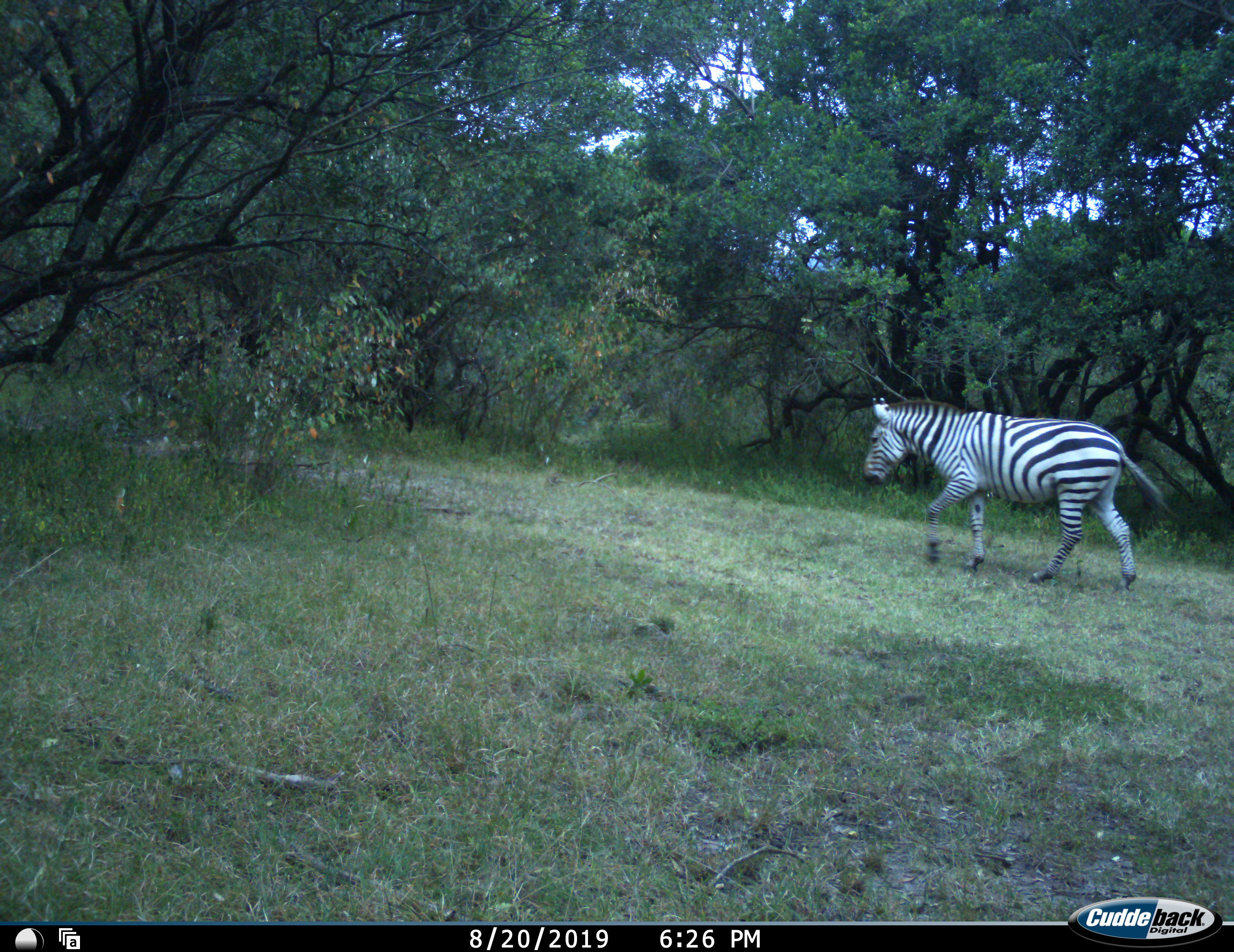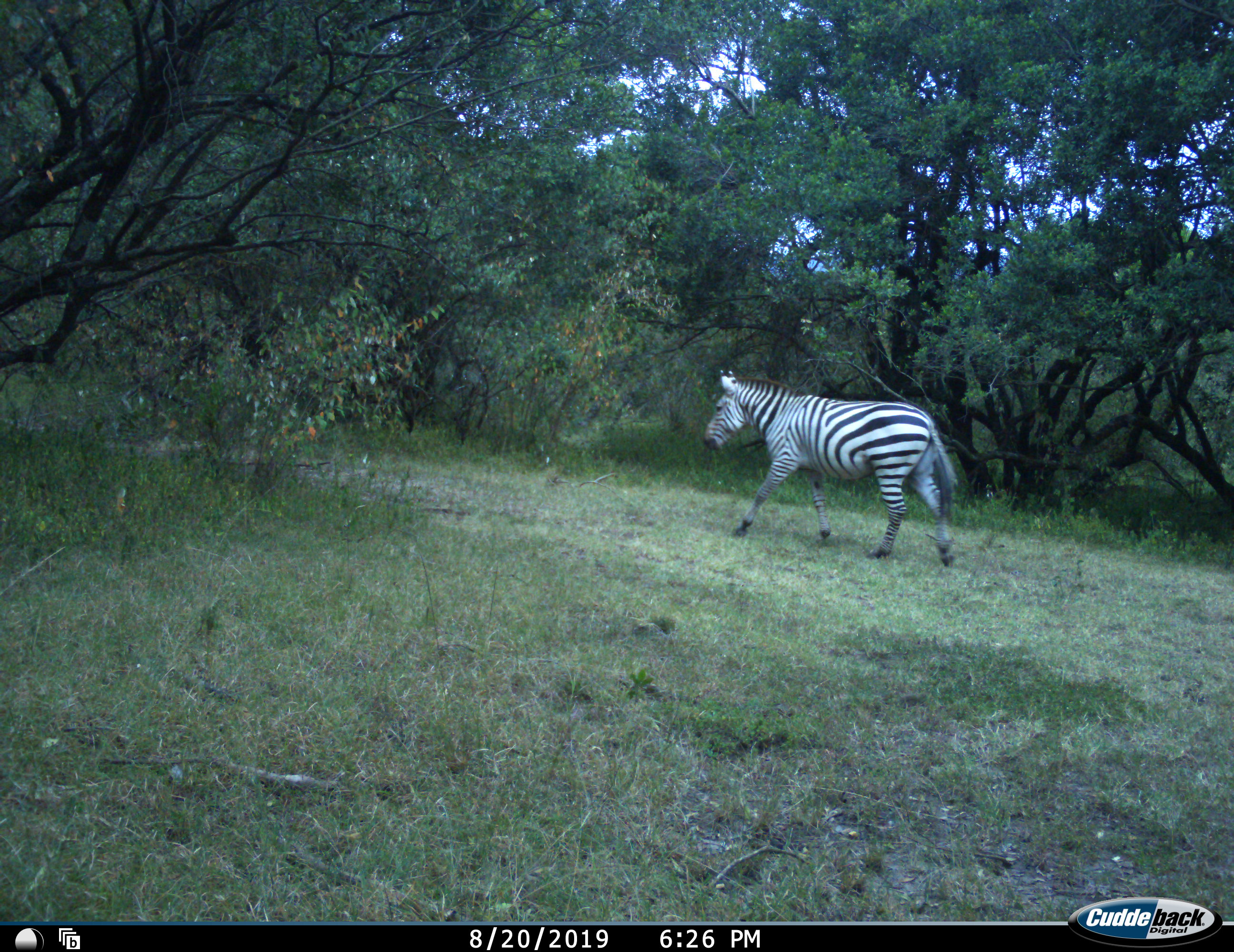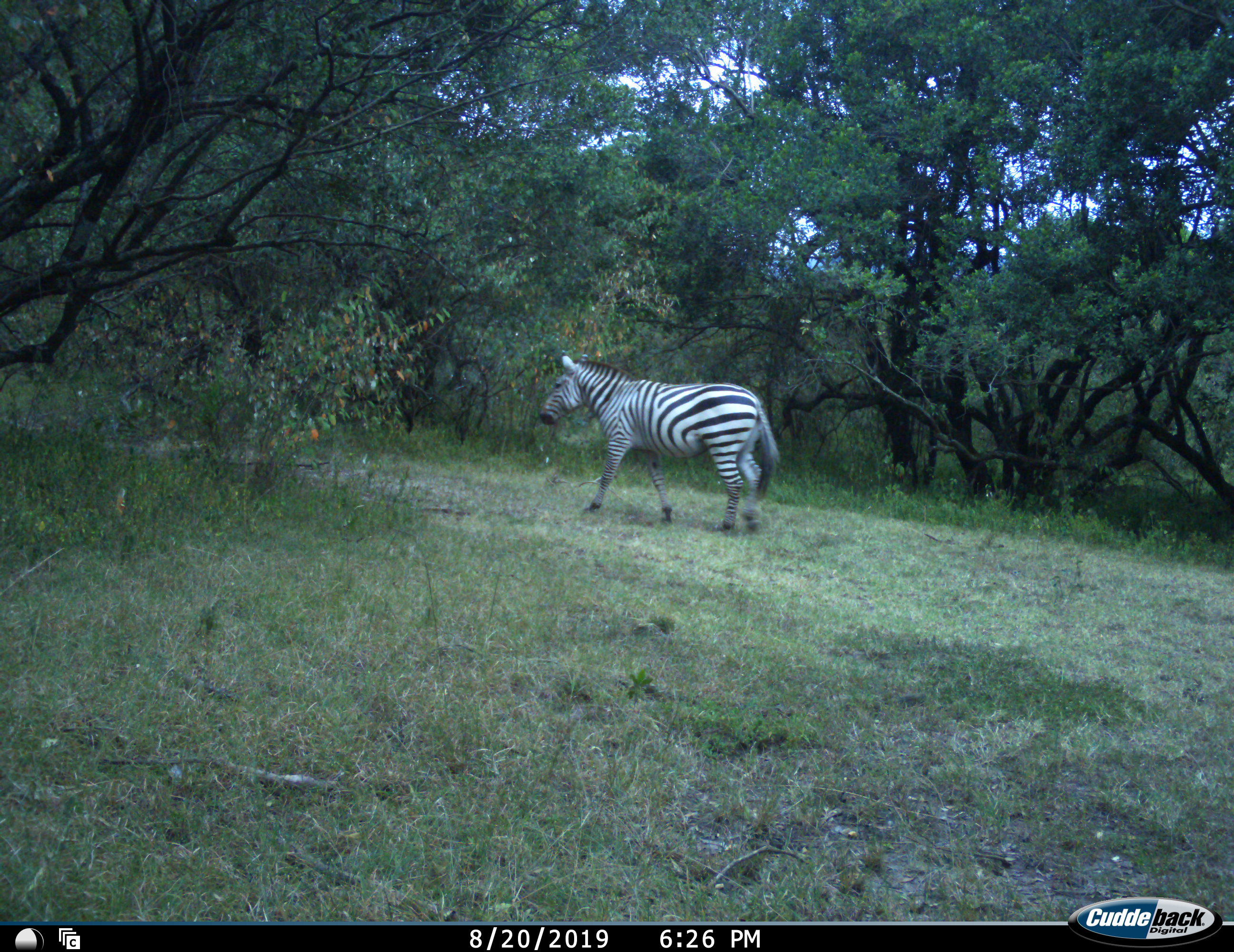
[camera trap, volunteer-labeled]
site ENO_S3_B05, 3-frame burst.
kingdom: Animalia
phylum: Chordata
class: Mammalia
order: Perissodactyla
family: Equidae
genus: Equus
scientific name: Equus quagga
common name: plains zebra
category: zebraplains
Zebraplains (plains zebra) (Equus quagga), count 1. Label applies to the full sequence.